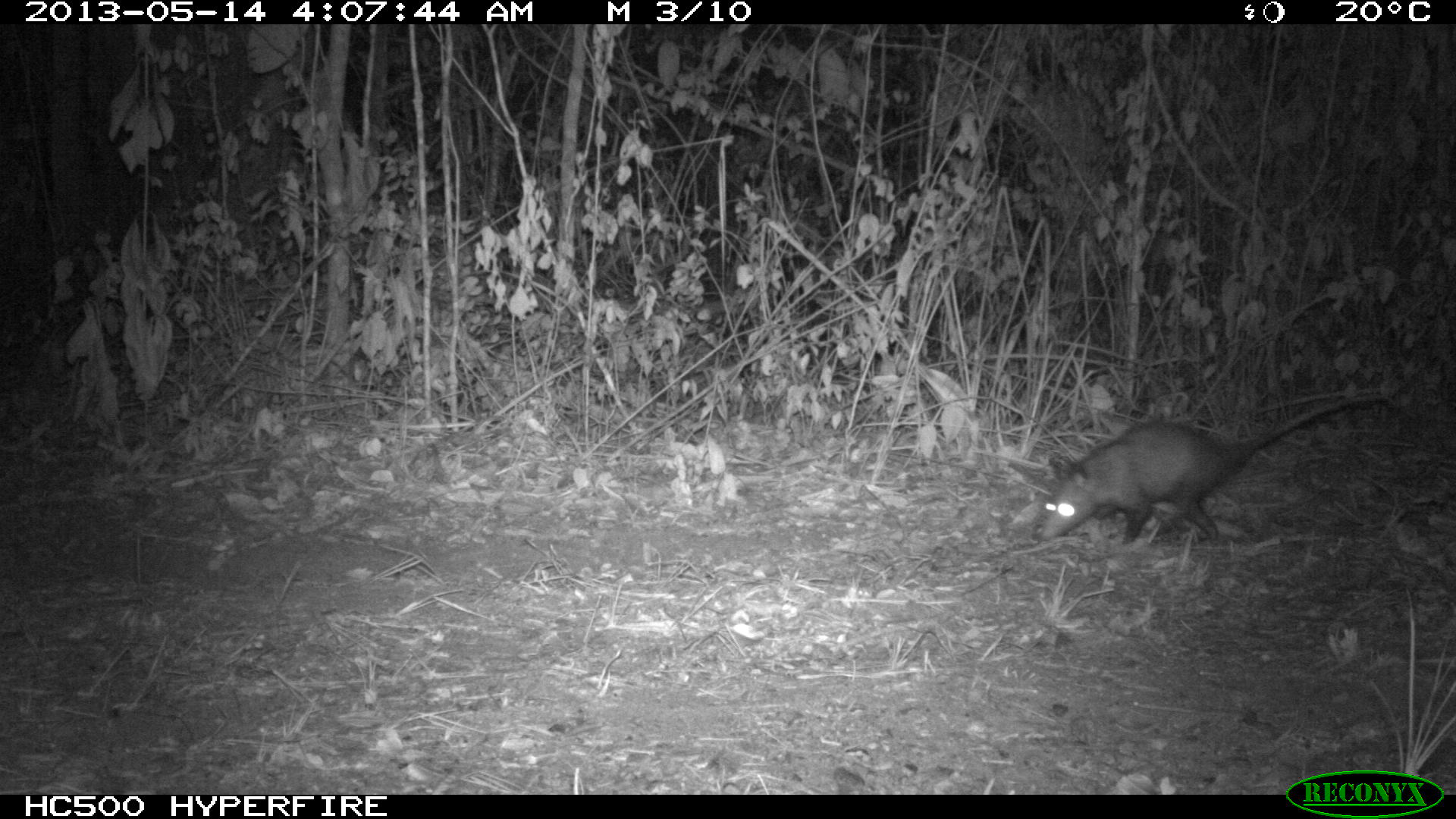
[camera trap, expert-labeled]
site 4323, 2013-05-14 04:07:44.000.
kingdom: Animalia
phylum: Chordata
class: Mammalia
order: Didelphimorphia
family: Didelphidae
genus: Didelphis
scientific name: Didelphis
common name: american opossums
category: didelphis sp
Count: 1.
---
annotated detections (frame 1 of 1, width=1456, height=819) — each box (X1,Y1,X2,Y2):
didelphis sp: (1029,390,1390,554)